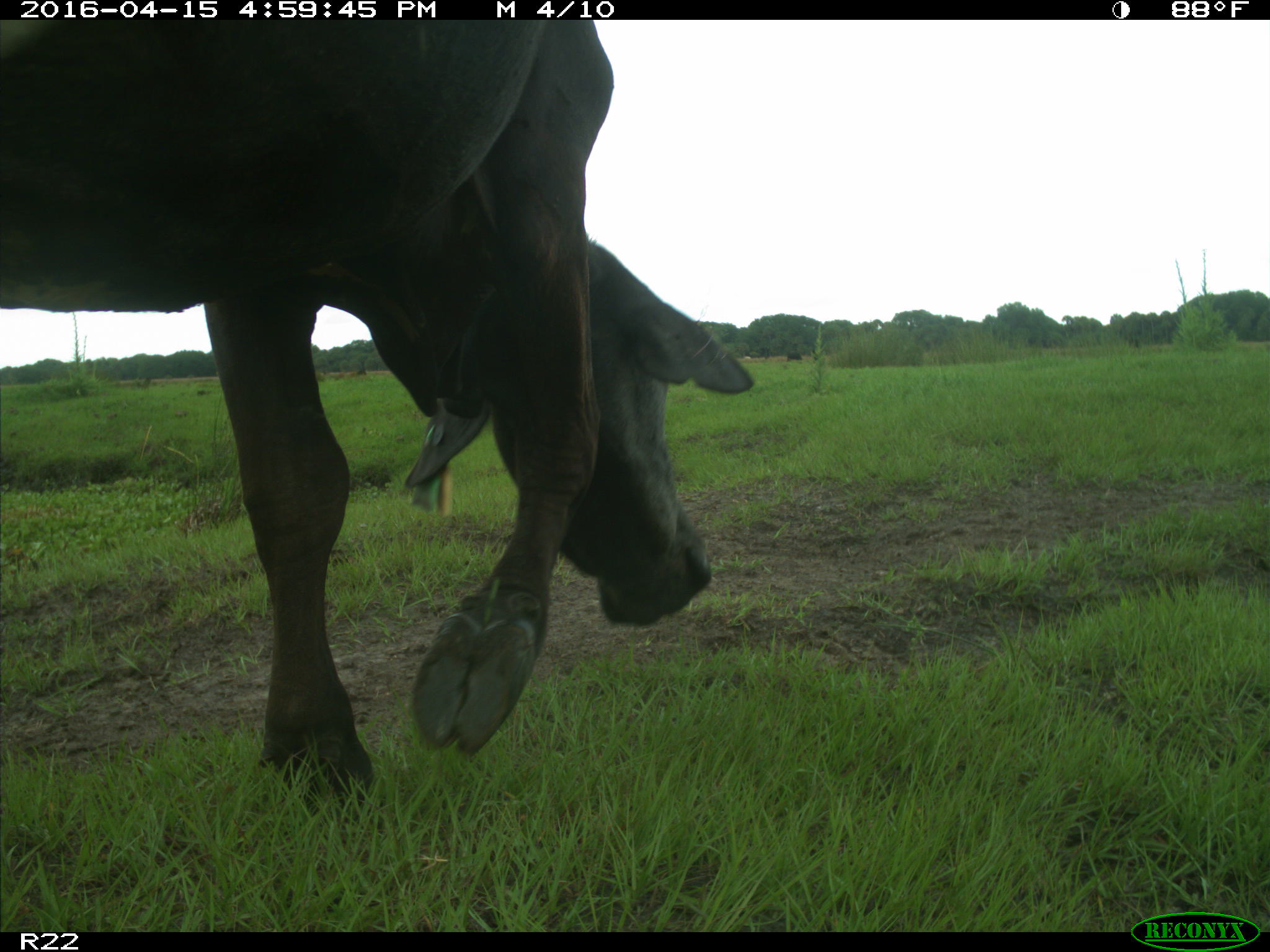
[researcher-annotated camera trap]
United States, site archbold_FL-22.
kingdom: Animalia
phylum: Chordata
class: Mammalia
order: Artiodactyla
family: Bovidae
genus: Bos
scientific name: Bos taurus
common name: domestic cow